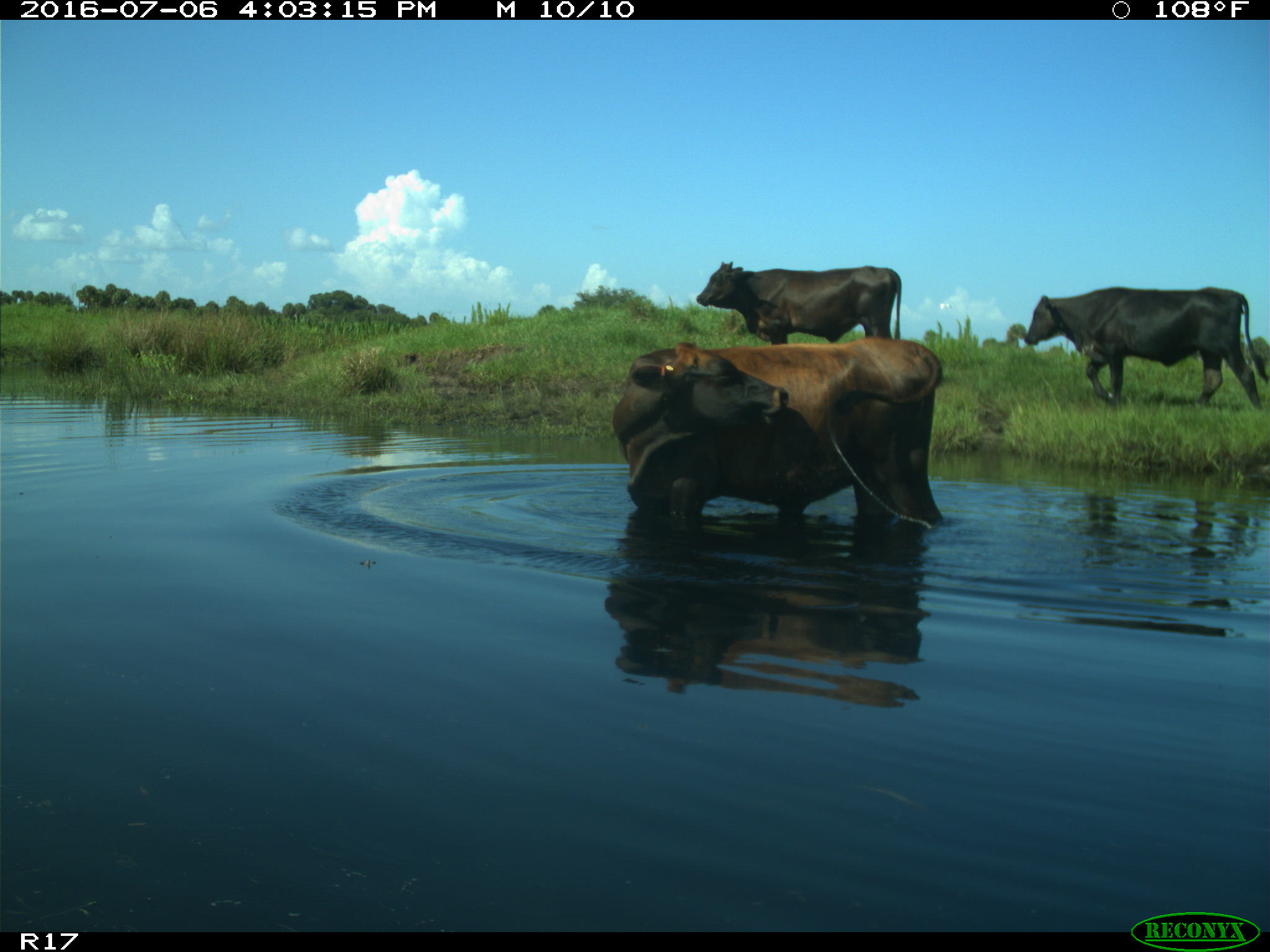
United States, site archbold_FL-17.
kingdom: Animalia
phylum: Chordata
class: Mammalia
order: Artiodactyla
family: Bovidae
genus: Bos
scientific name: Bos taurus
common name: domestic cow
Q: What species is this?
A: Bos taurus (domestic cow).